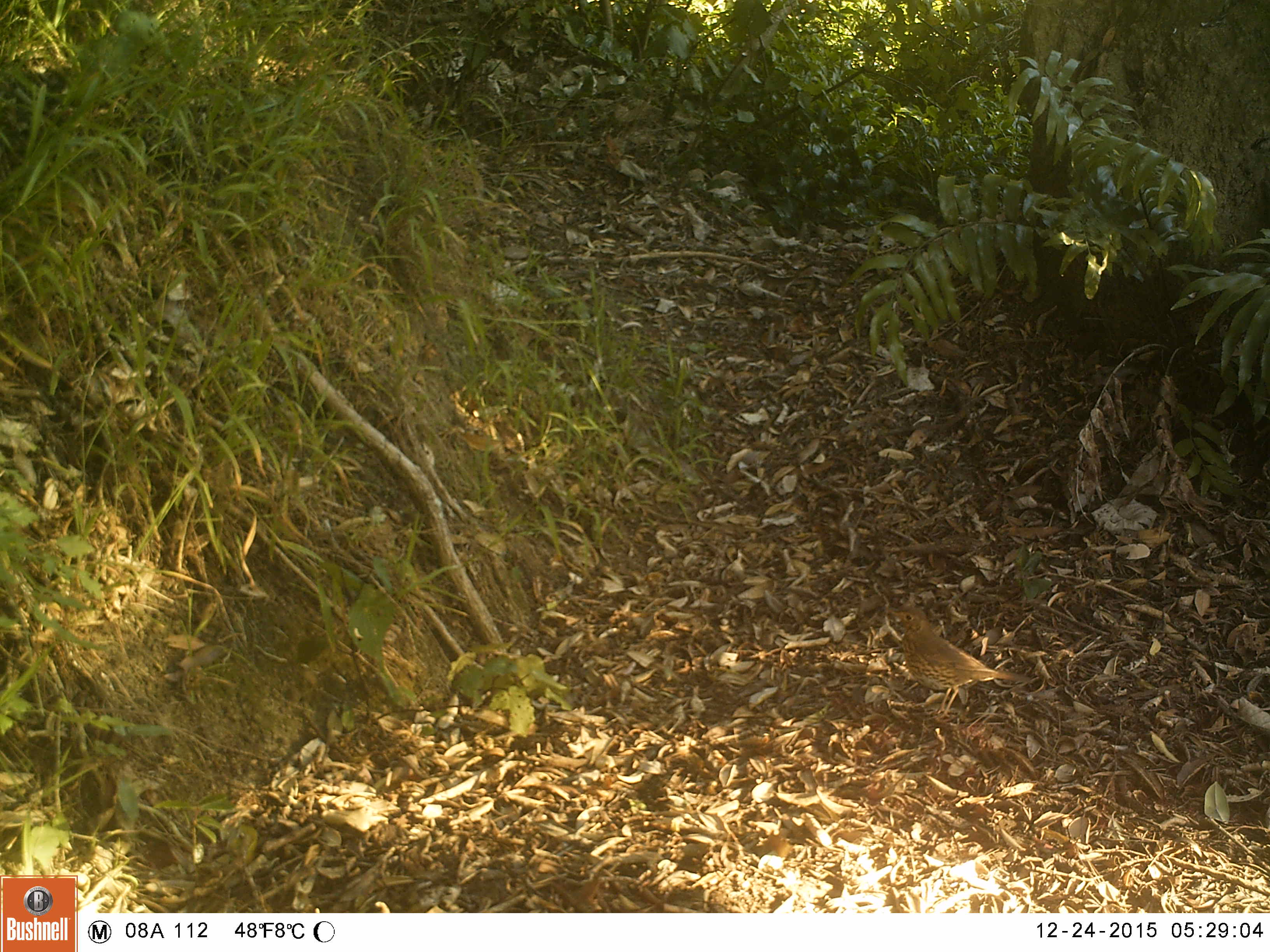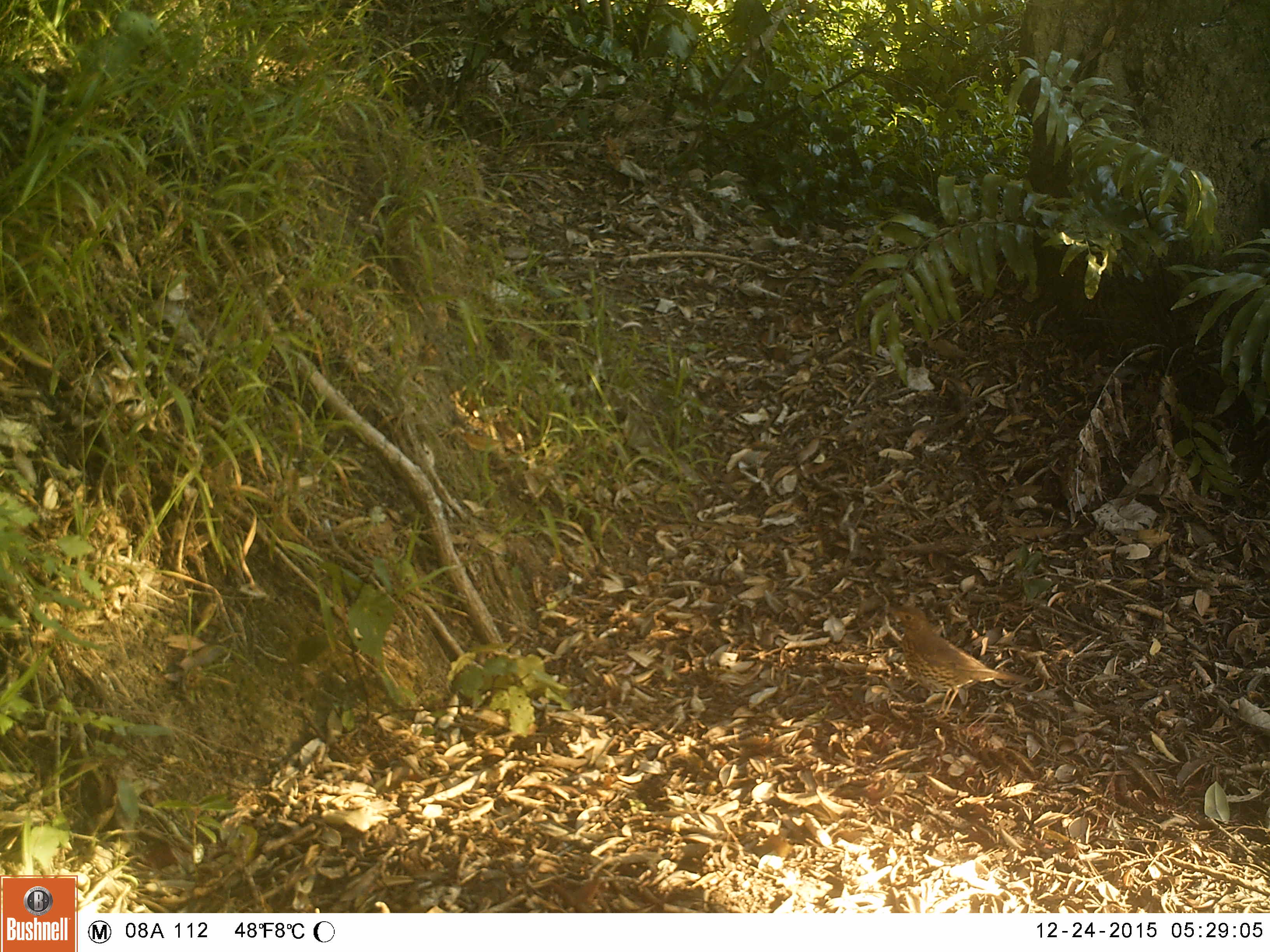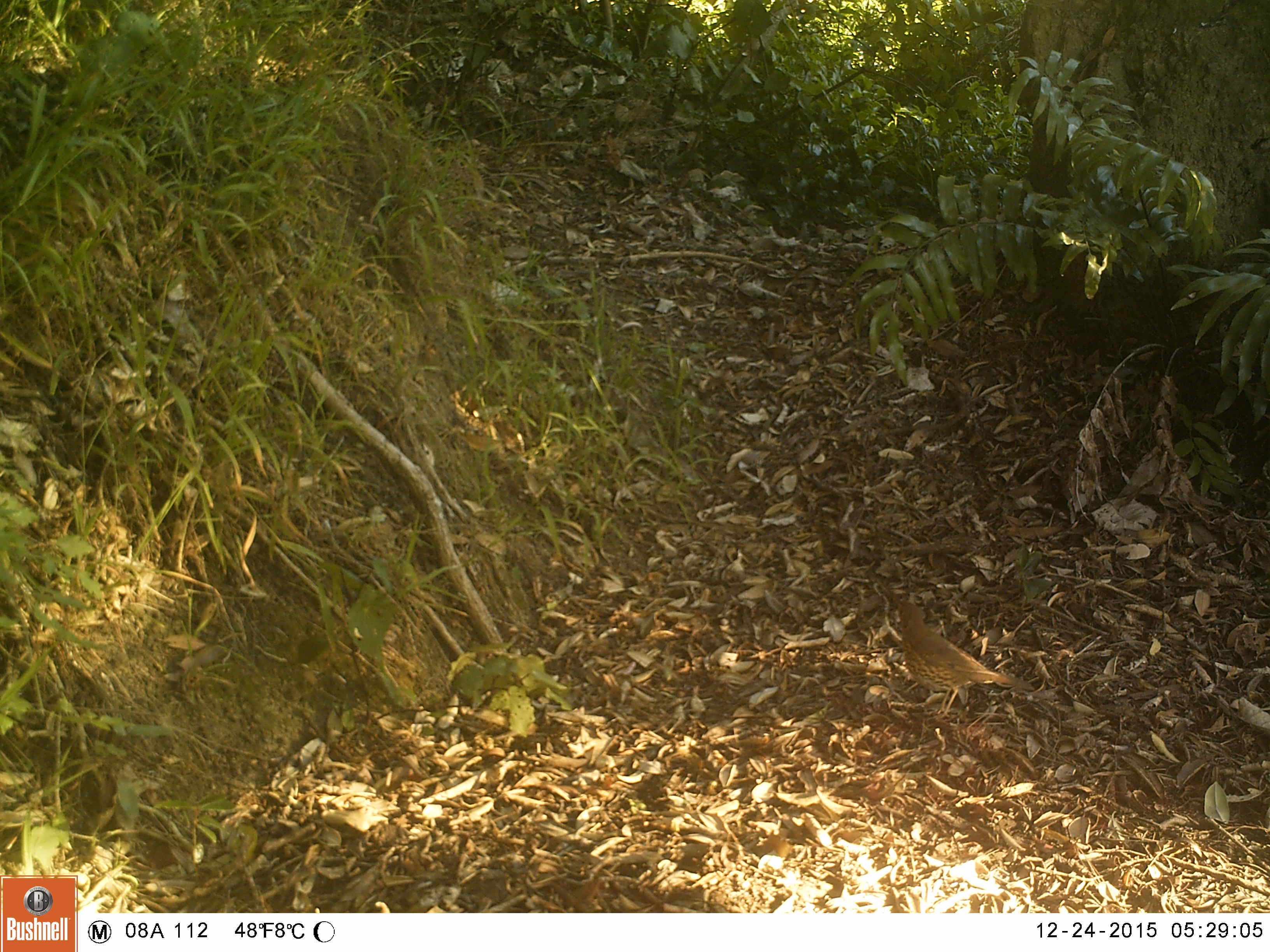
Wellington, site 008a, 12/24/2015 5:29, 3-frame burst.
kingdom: Animalia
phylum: Chordata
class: Aves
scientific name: Aves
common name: bird